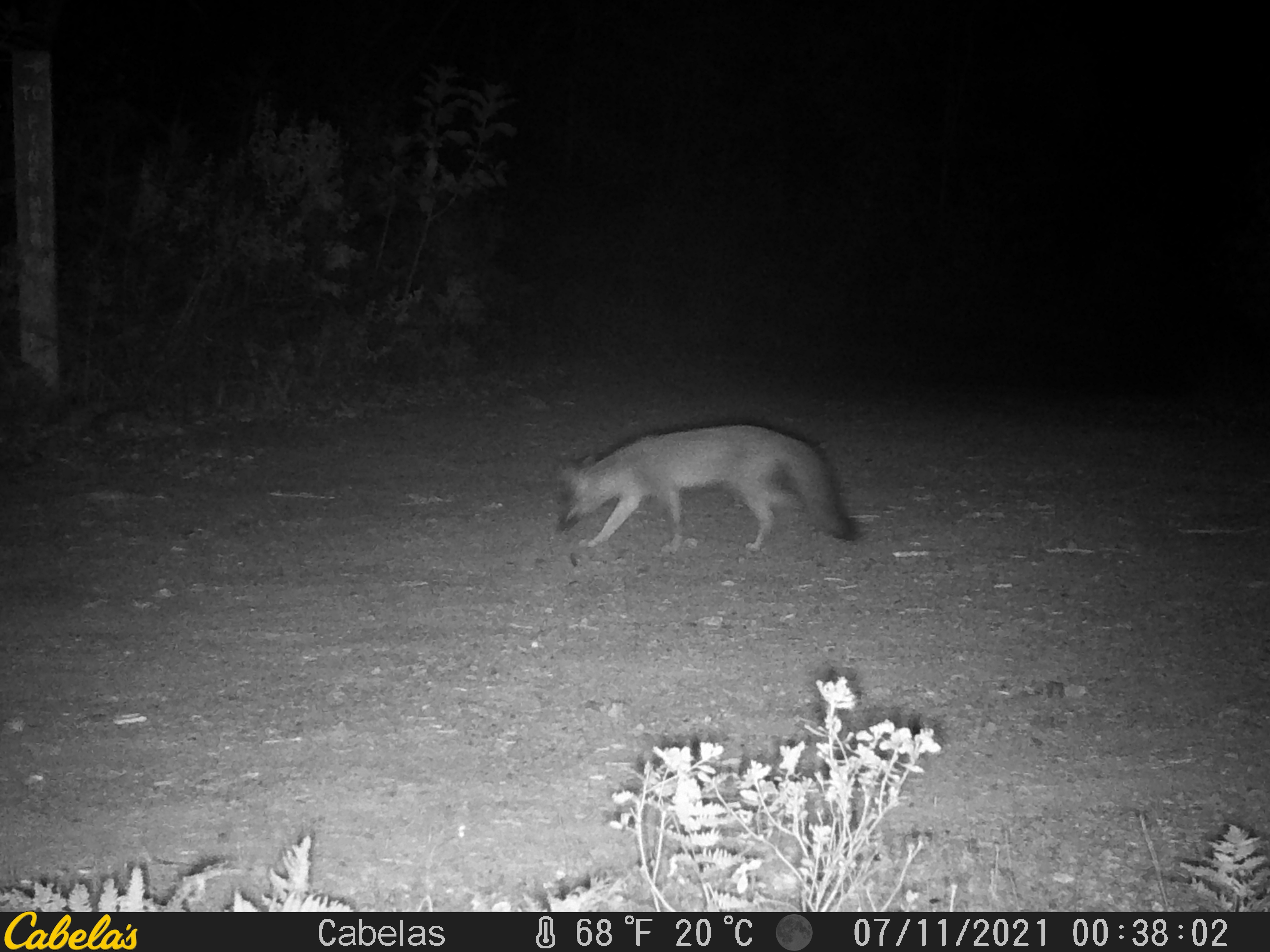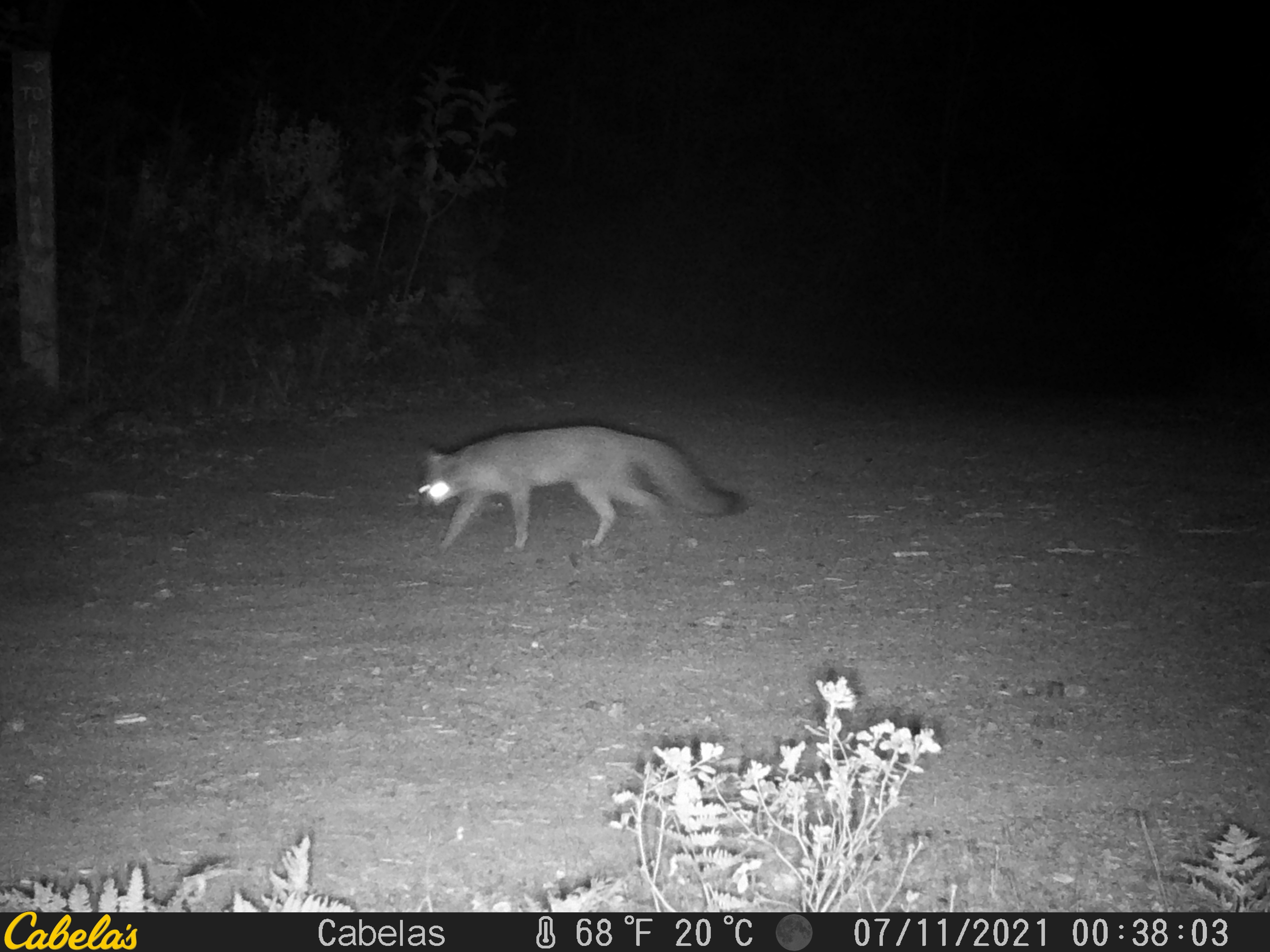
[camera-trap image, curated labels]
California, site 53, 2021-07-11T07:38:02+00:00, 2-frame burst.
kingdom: Animalia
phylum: Chordata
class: Mammalia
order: Carnivora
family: Canidae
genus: Urocyon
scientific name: Urocyon cinereoargenteus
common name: gray fox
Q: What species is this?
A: Gray fox (Urocyon cinereoargenteus).